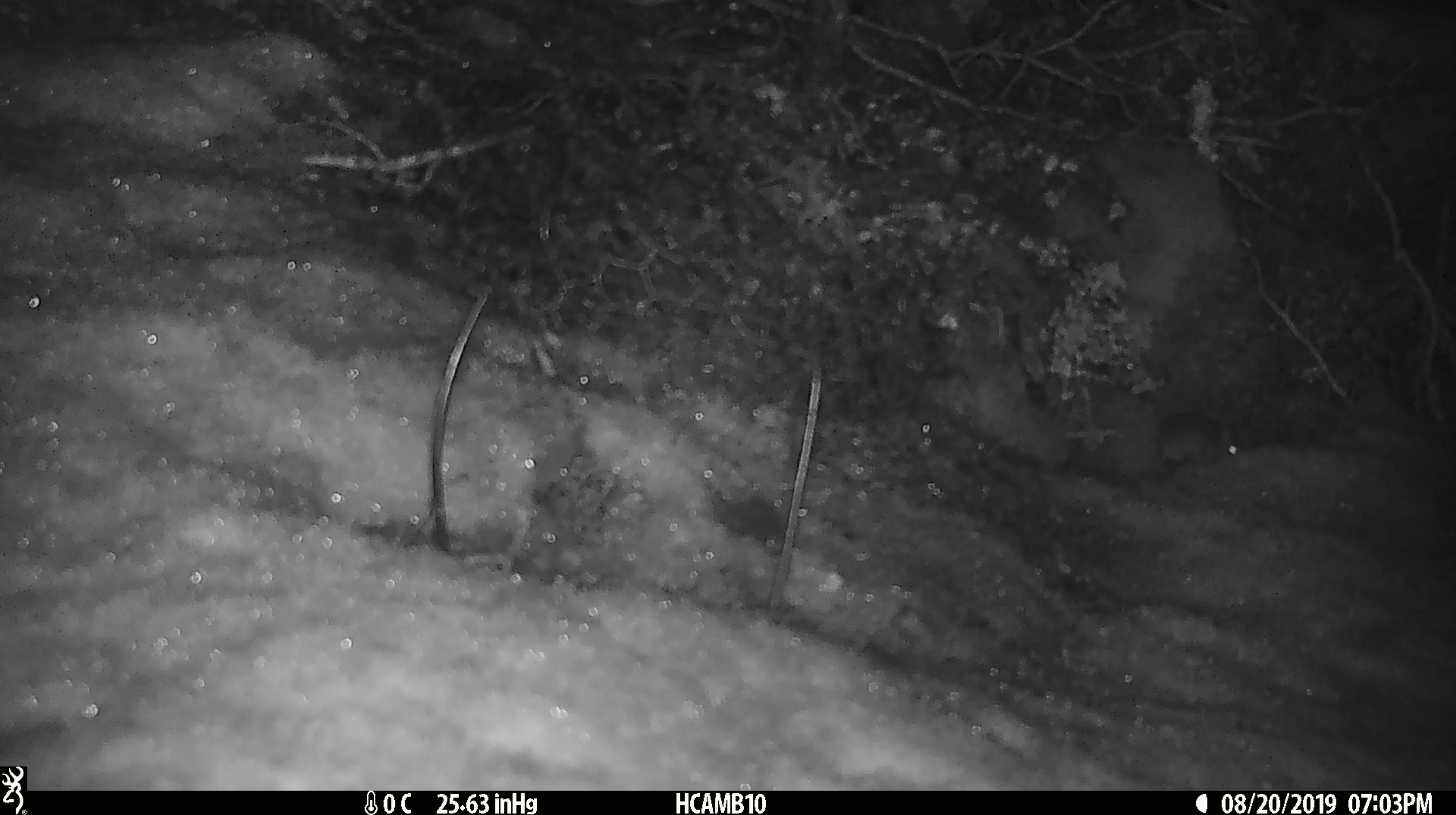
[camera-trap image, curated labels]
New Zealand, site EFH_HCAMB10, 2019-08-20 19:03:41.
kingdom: Animalia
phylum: Chordata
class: Mammalia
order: Rodentia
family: Muridae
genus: Mus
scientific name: Mus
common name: mouse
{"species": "mouse (Mus)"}